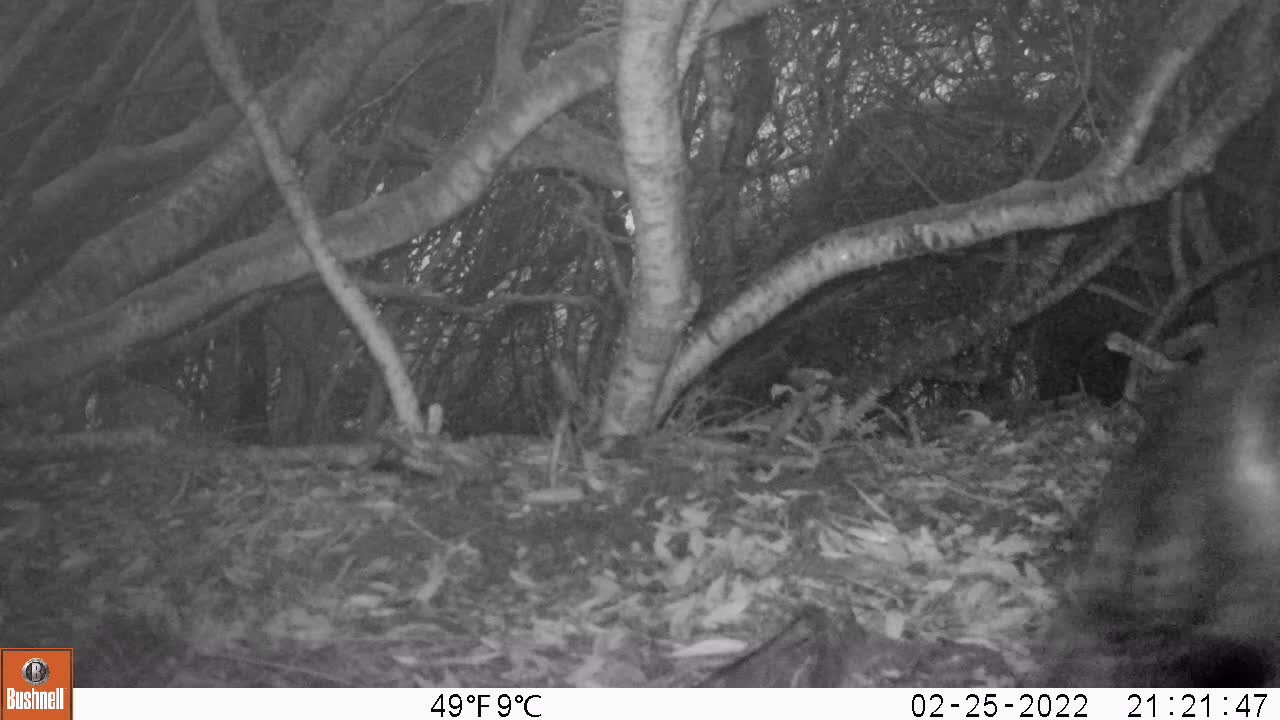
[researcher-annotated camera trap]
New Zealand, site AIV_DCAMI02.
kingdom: Animalia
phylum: Chordata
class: Aves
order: Sphenisciformes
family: Spheniscidae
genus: Megadyptes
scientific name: Megadyptes antipodes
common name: yellow-eyed penguin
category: yellow eyed penguin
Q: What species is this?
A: Yellow eyed penguin (yellow-eyed penguin) (Megadyptes antipodes).